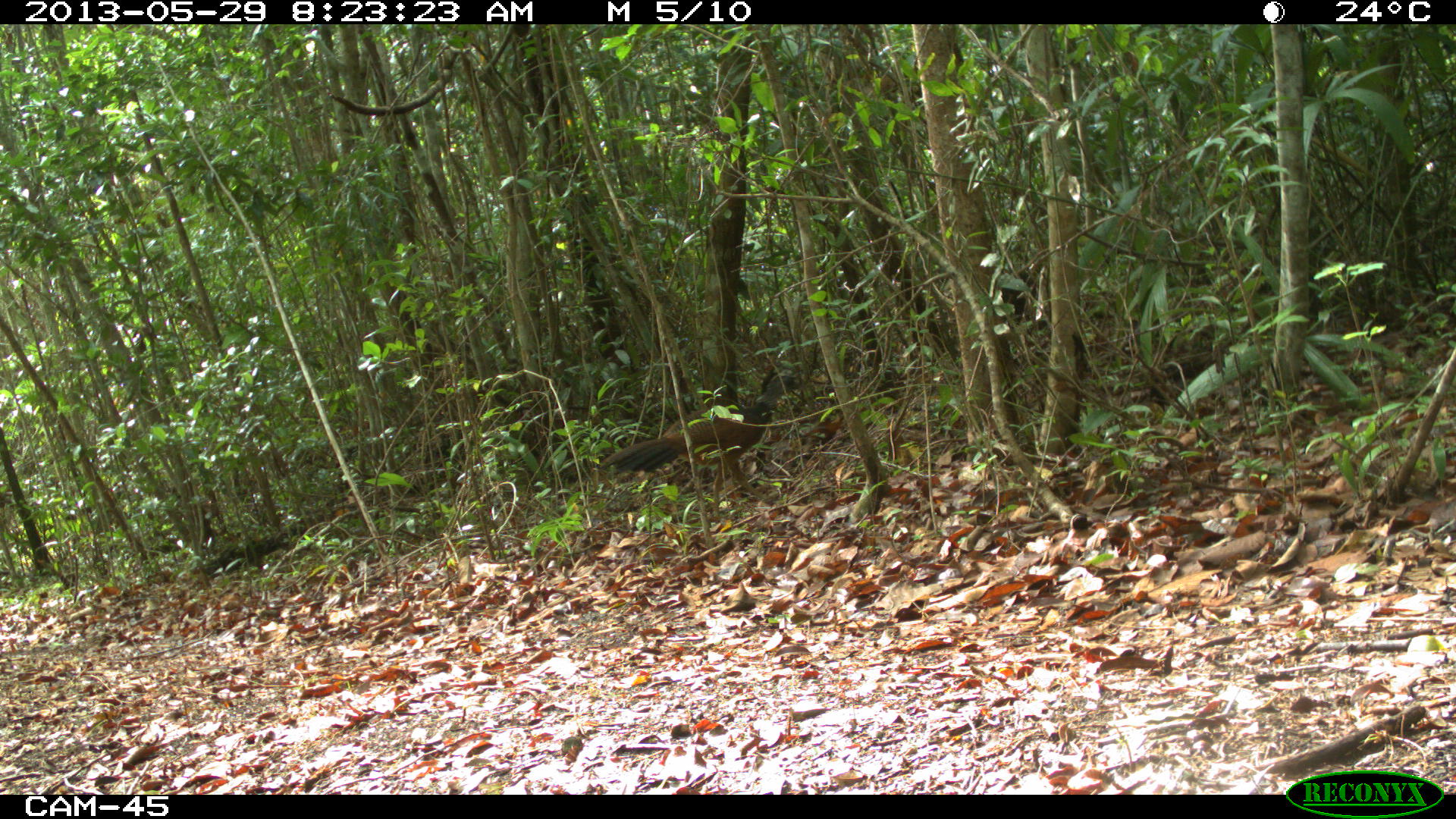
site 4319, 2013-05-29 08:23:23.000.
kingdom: Animalia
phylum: Chordata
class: Aves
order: Galliformes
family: Cracidae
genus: Crax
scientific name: Crax rubra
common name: great curassow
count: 1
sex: female